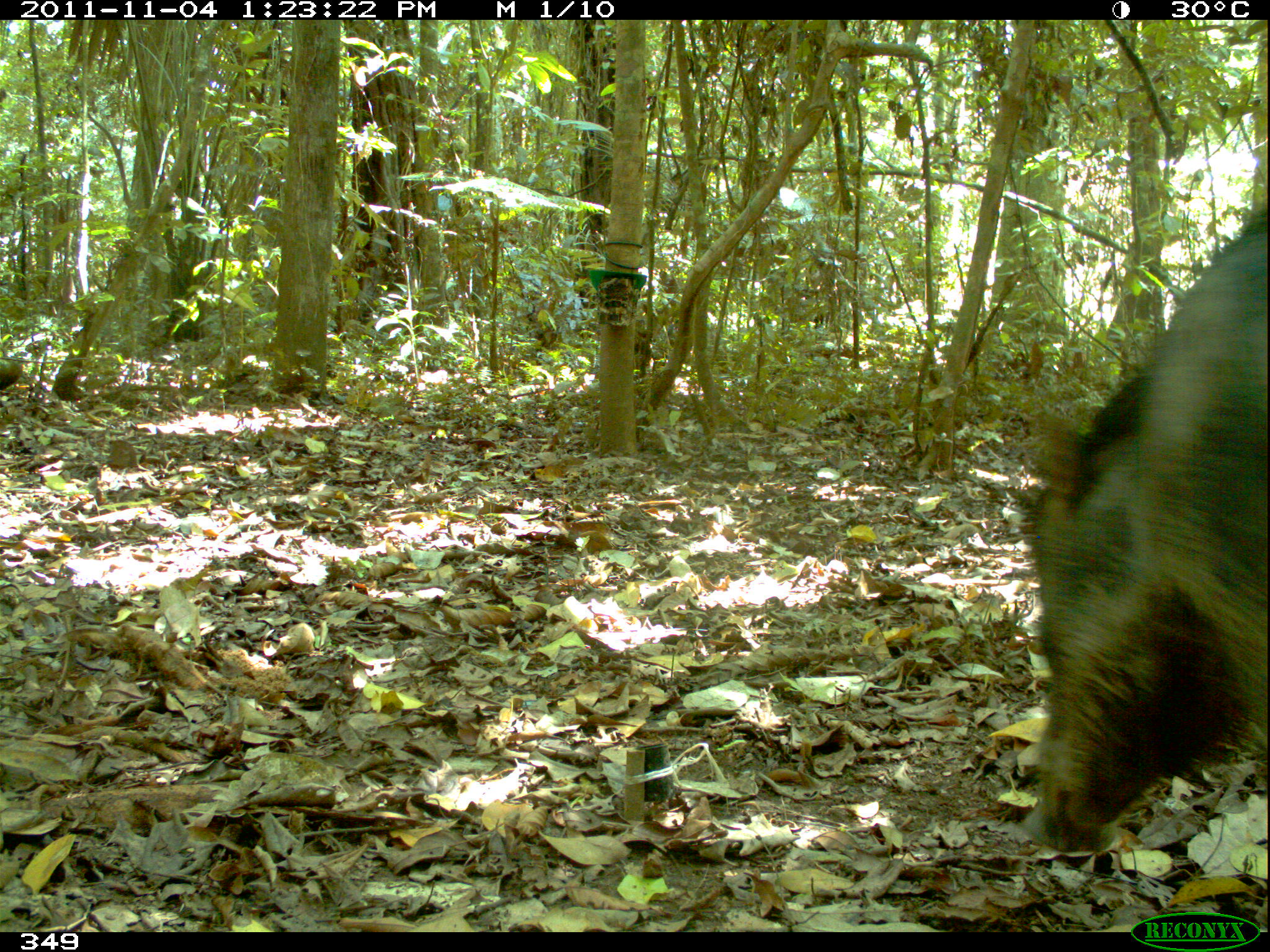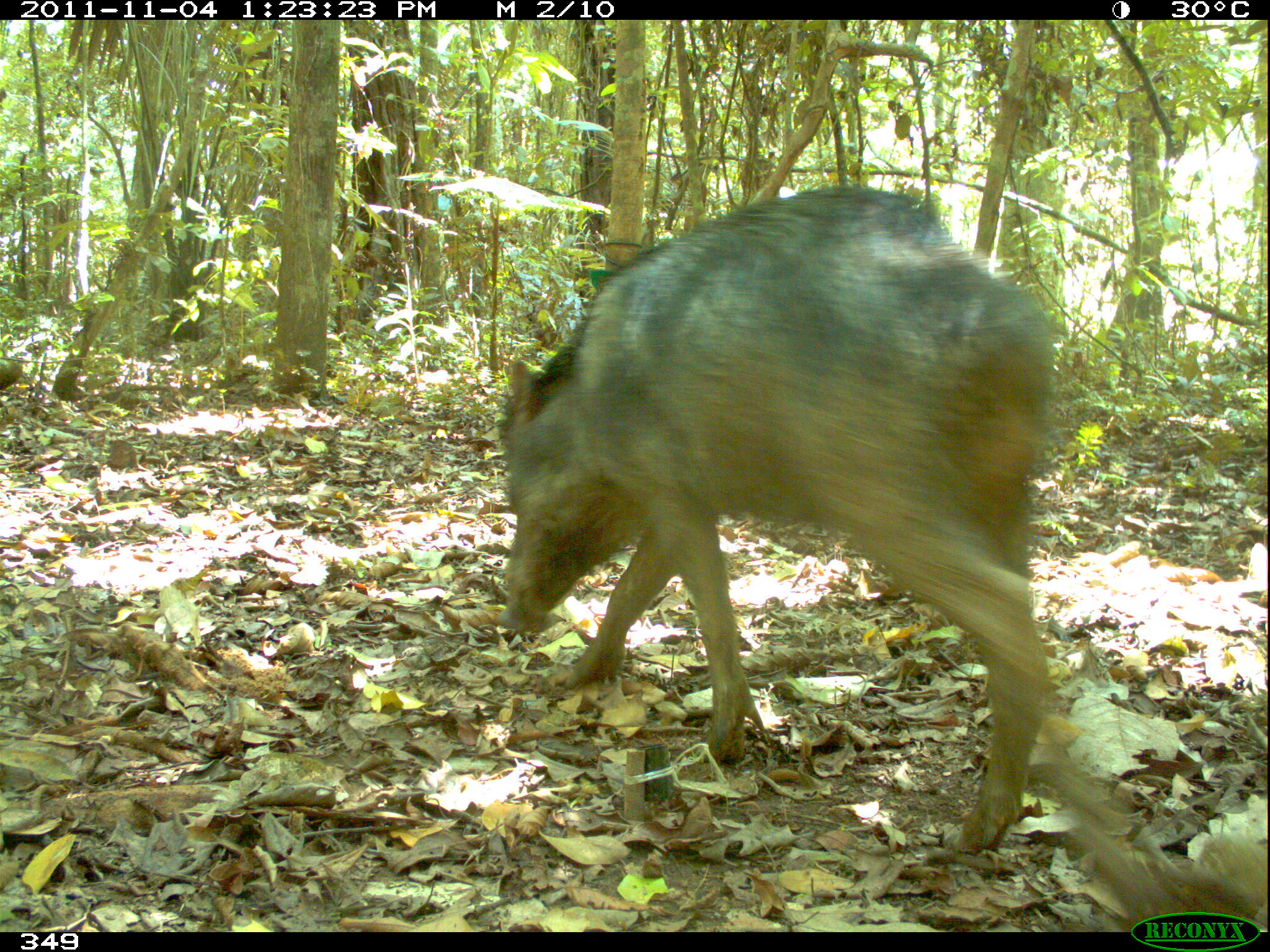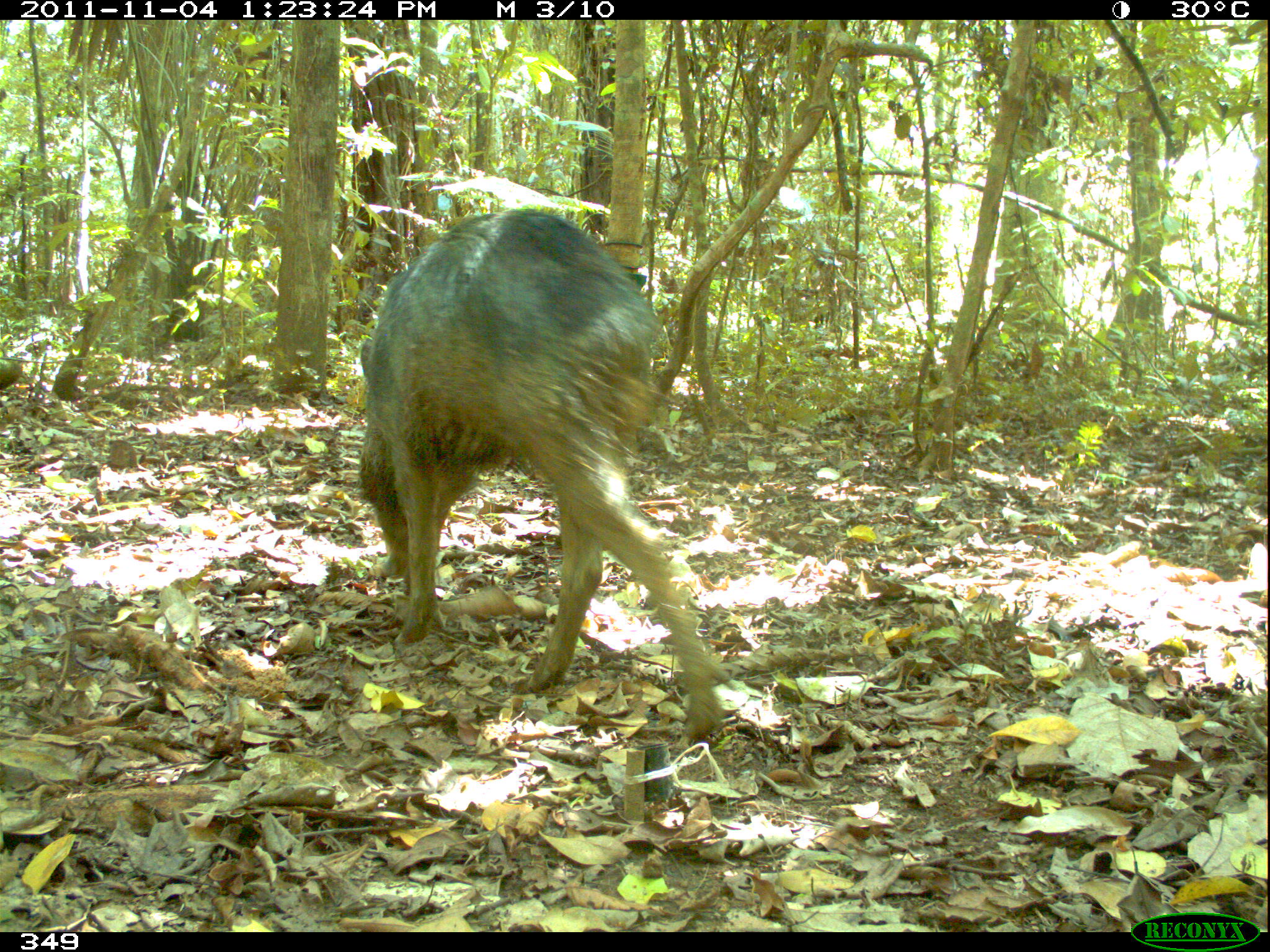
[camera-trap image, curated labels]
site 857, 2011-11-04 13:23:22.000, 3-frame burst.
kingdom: Animalia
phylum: Chordata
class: Mammalia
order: Artiodactyla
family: Tayassuidae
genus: Tayassu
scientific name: Tayassu pecari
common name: white-lipped peccary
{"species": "Tayassu pecari (white-lipped peccary)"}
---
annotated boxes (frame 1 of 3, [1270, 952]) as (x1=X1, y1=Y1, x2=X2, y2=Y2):
tayassu pecari: (x1=1023, y1=204, x2=1270, y2=854)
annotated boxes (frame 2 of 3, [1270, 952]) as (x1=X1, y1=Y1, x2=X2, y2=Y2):
tayassu pecari: (x1=495, y1=182, x2=1198, y2=928)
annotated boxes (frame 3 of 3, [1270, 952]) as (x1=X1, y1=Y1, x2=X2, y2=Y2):
tayassu pecari: (x1=357, y1=206, x2=726, y2=736)